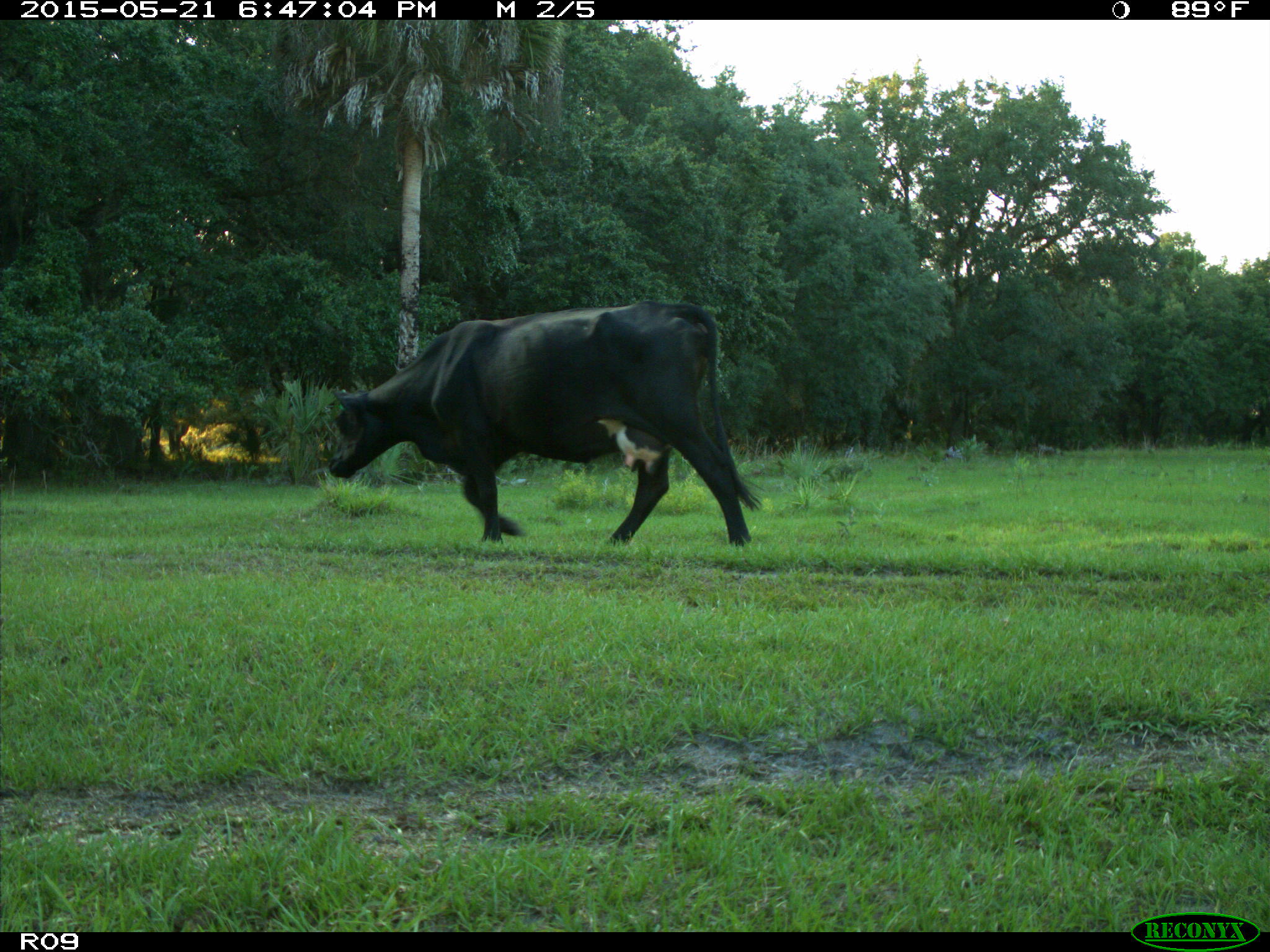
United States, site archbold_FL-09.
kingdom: Animalia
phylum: Chordata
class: Mammalia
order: Artiodactyla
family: Bovidae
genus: Bos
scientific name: Bos taurus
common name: domestic cow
Bos taurus (domestic cow).